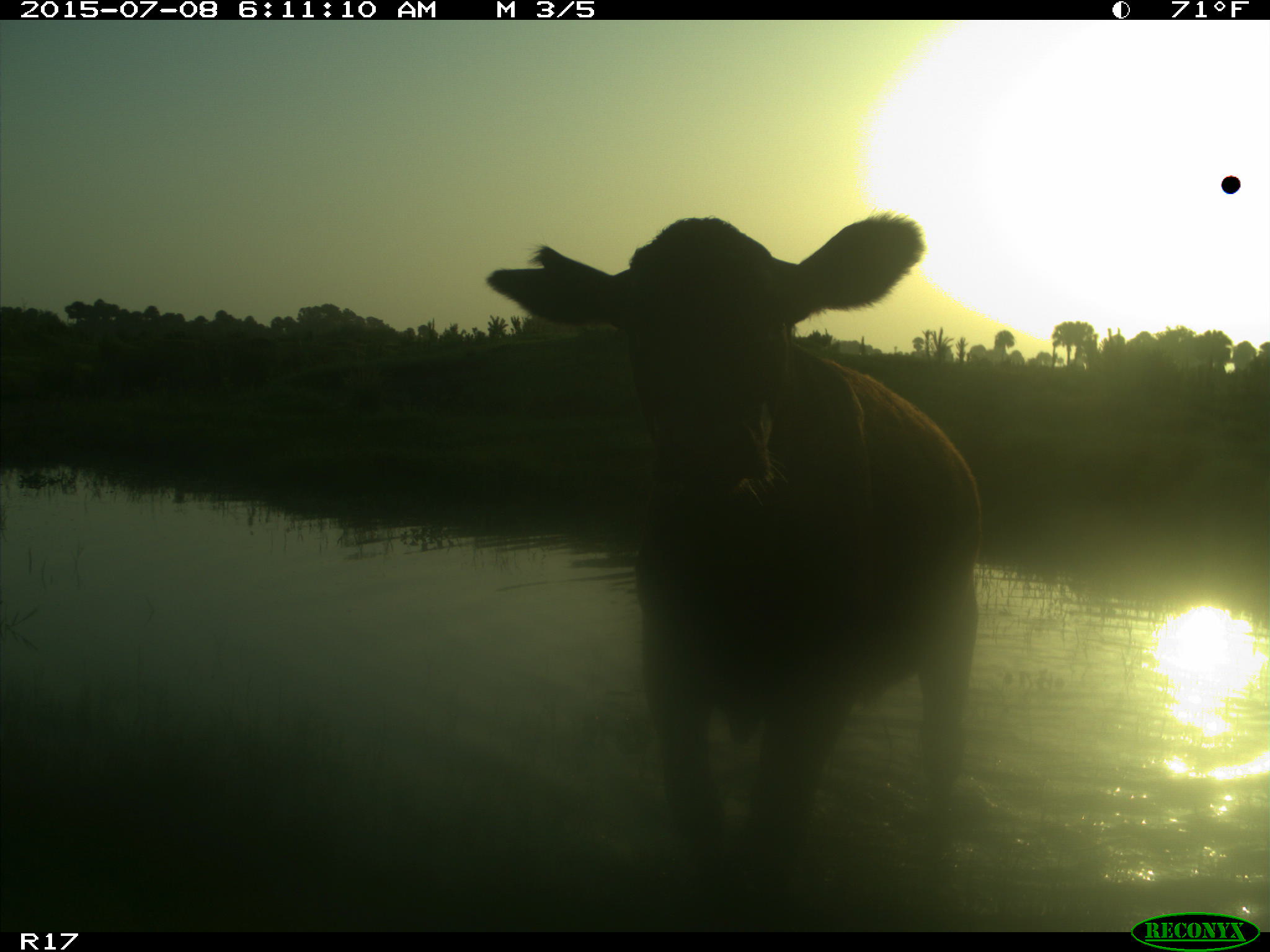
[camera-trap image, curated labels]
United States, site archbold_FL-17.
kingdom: Animalia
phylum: Chordata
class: Mammalia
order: Artiodactyla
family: Bovidae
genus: Bos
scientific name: Bos taurus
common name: domestic cow